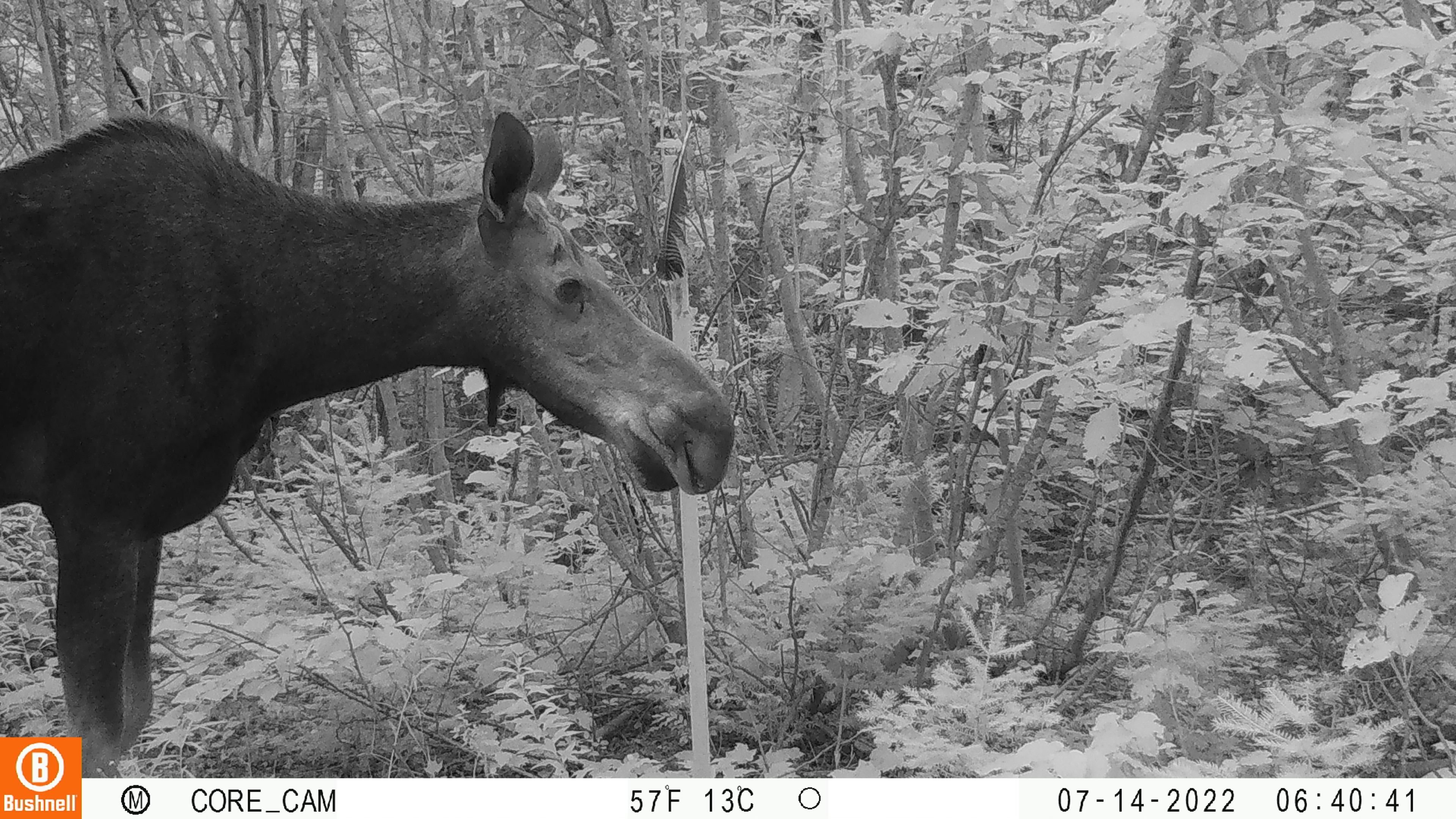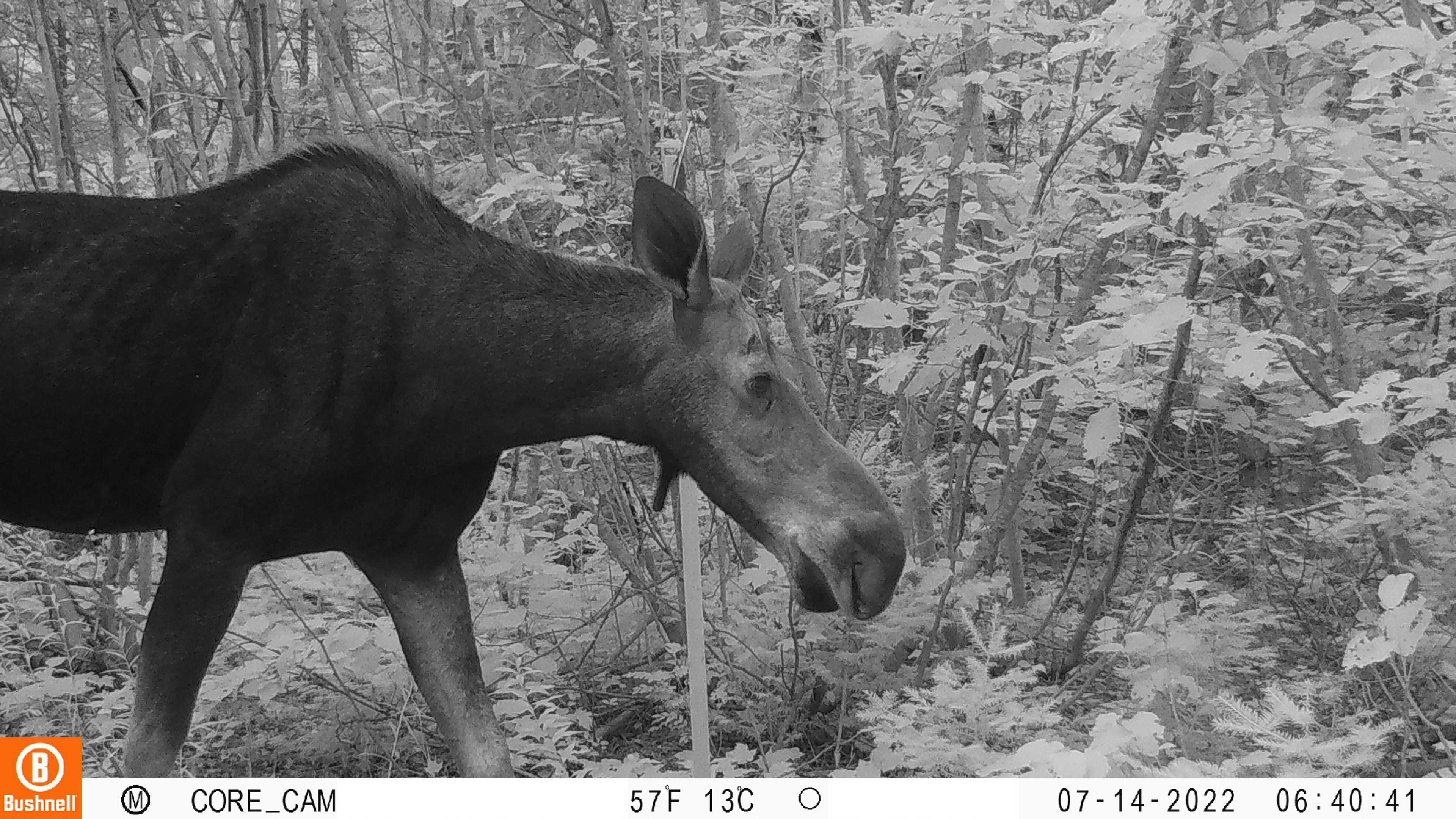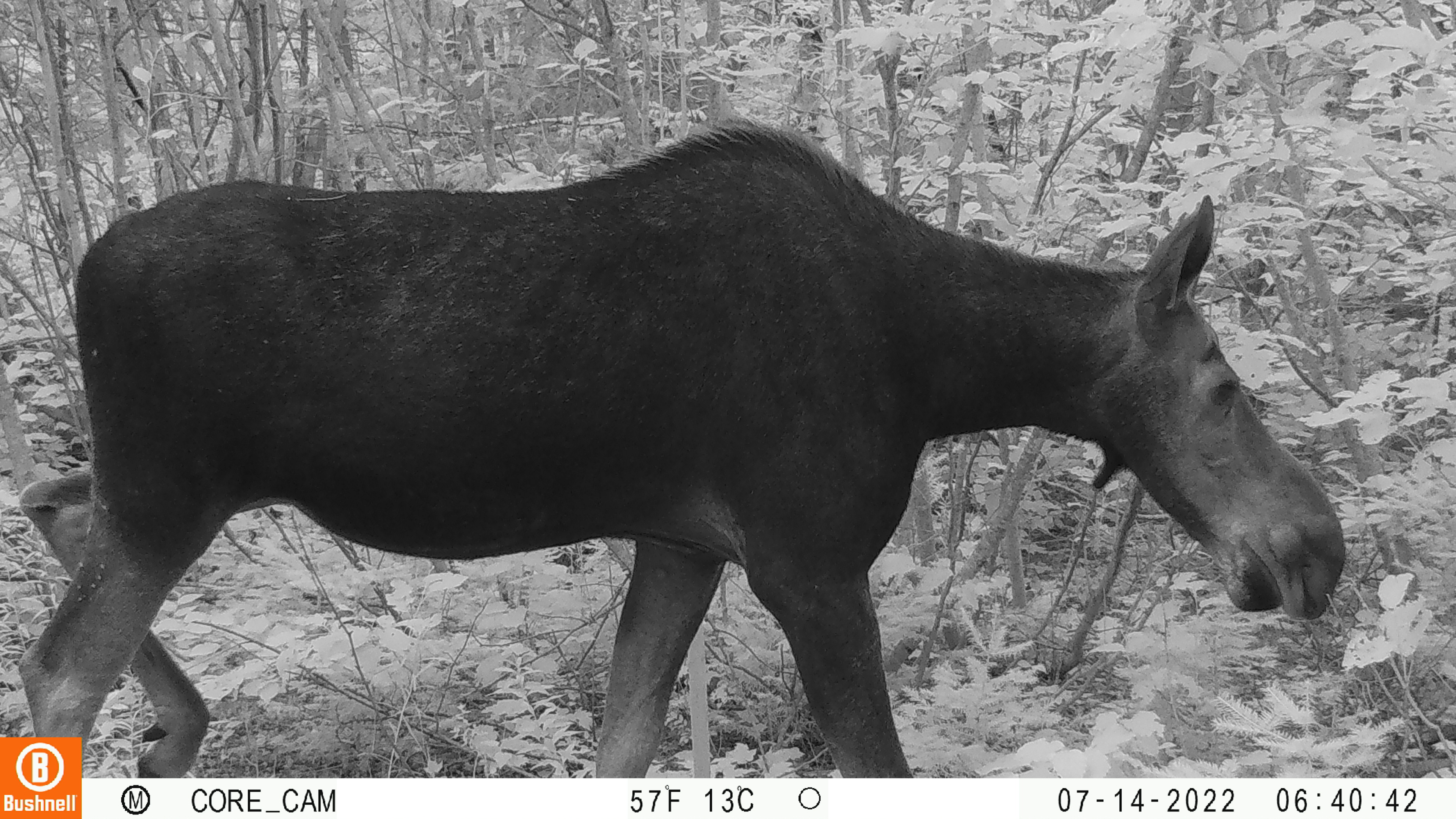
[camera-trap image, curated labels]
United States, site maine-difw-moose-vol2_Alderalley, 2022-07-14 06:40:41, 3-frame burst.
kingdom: Animalia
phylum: Chordata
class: Mammalia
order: Artiodactyla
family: Cervidae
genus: Alces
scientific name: Alces alces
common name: moose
Moose (Alces alces).